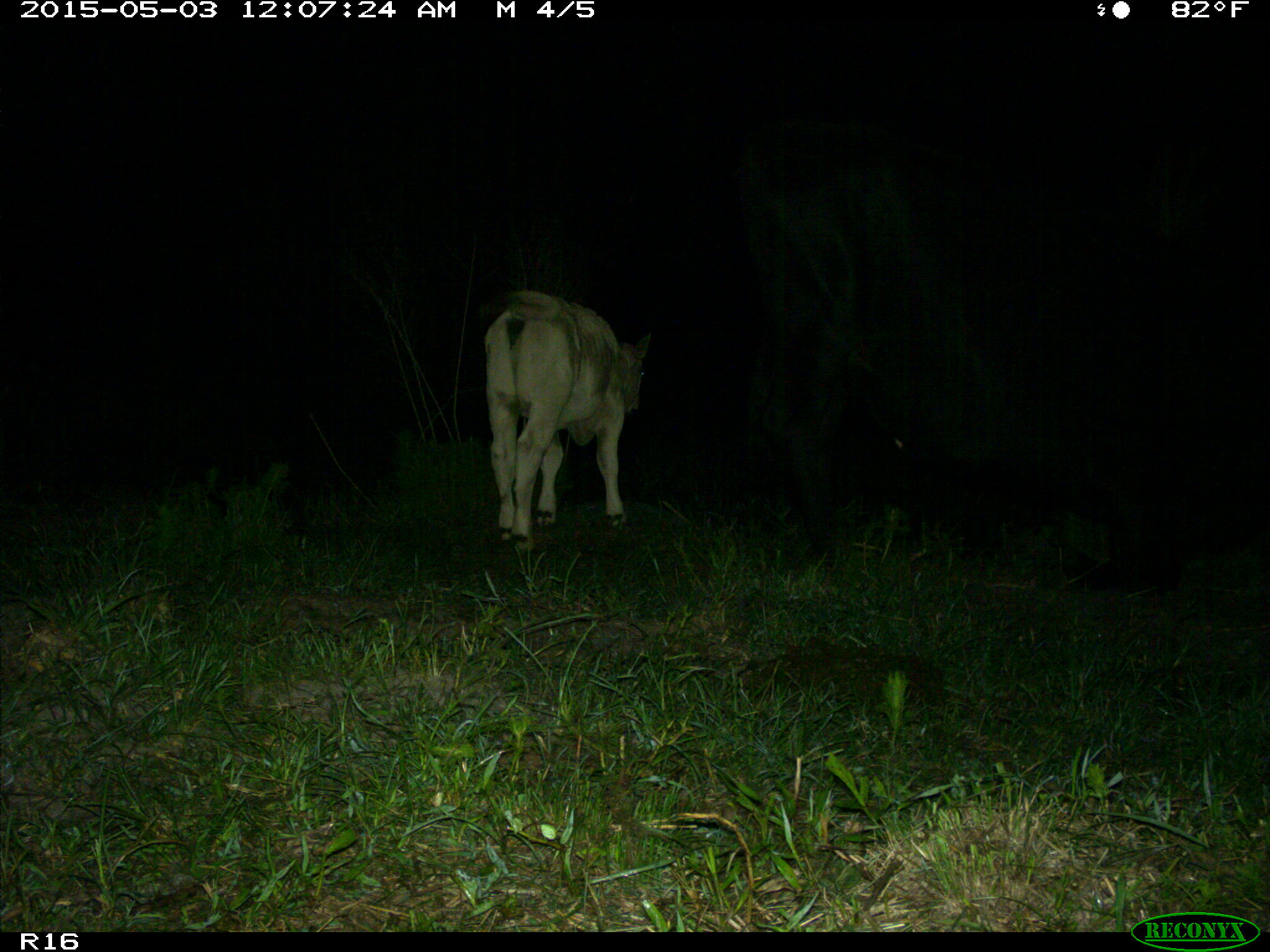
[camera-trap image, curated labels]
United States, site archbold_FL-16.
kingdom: Animalia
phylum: Chordata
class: Mammalia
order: Artiodactyla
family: Bovidae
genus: Bos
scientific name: Bos taurus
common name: domestic cow